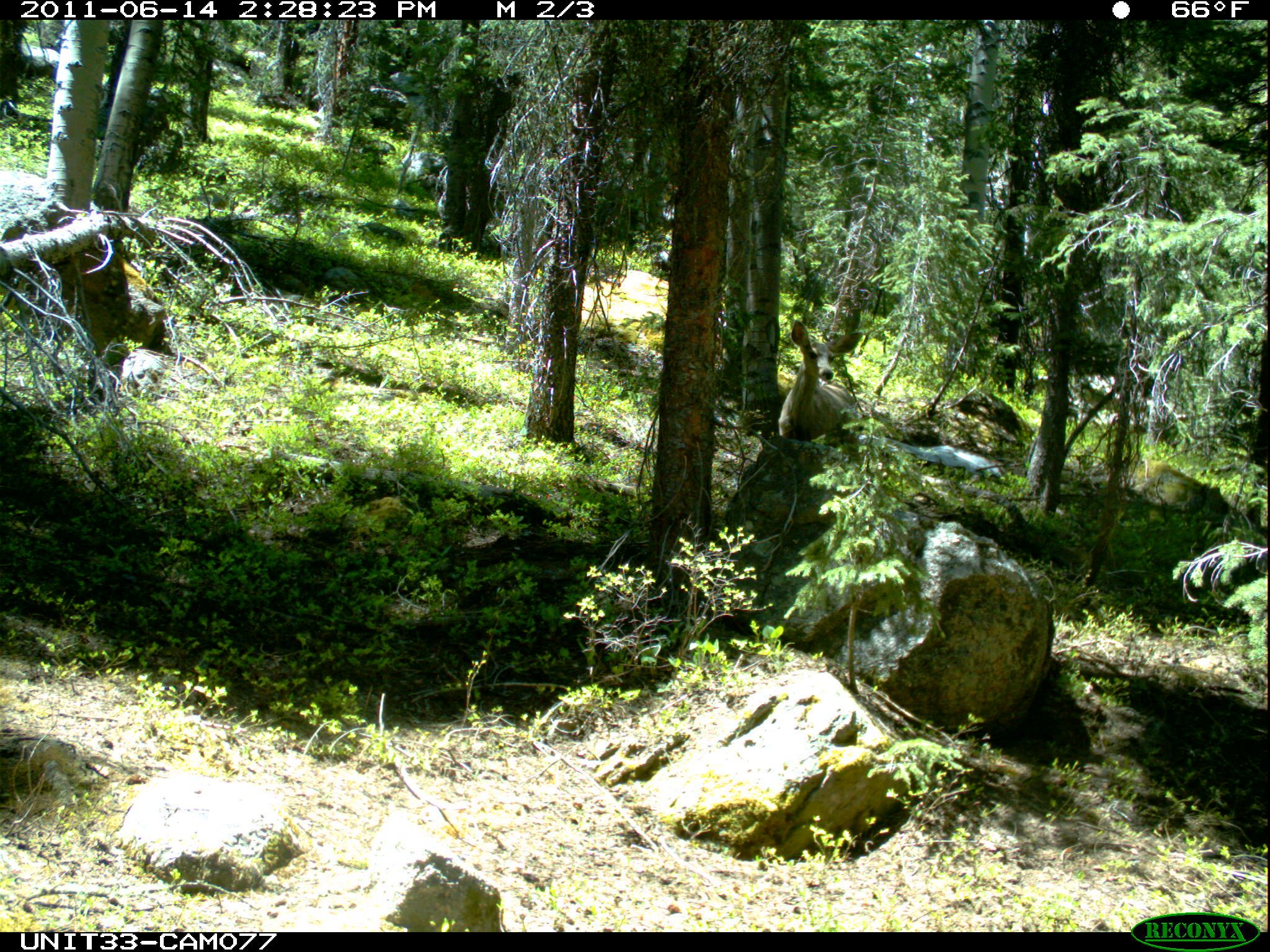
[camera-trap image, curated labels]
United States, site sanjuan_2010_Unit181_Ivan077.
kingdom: Animalia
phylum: Chordata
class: Mammalia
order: Artiodactyla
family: Cervidae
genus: Odocoileus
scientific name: Odocoileus hemionus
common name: mule deer